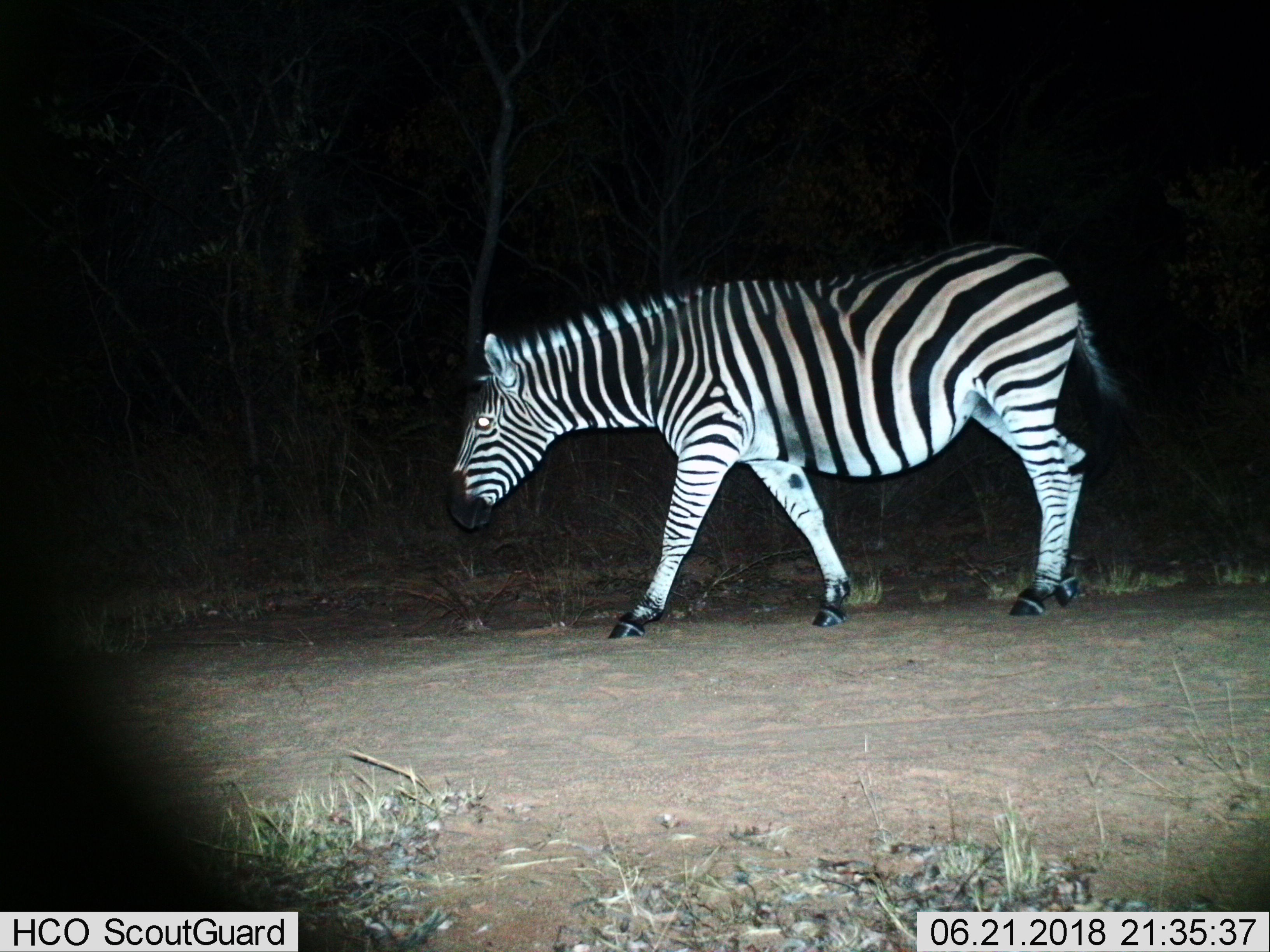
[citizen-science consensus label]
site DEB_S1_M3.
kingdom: Animalia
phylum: Chordata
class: Mammalia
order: Perissodactyla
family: Equidae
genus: Equus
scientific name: Equus quagga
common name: plains zebra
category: zebraplains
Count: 1.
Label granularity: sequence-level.